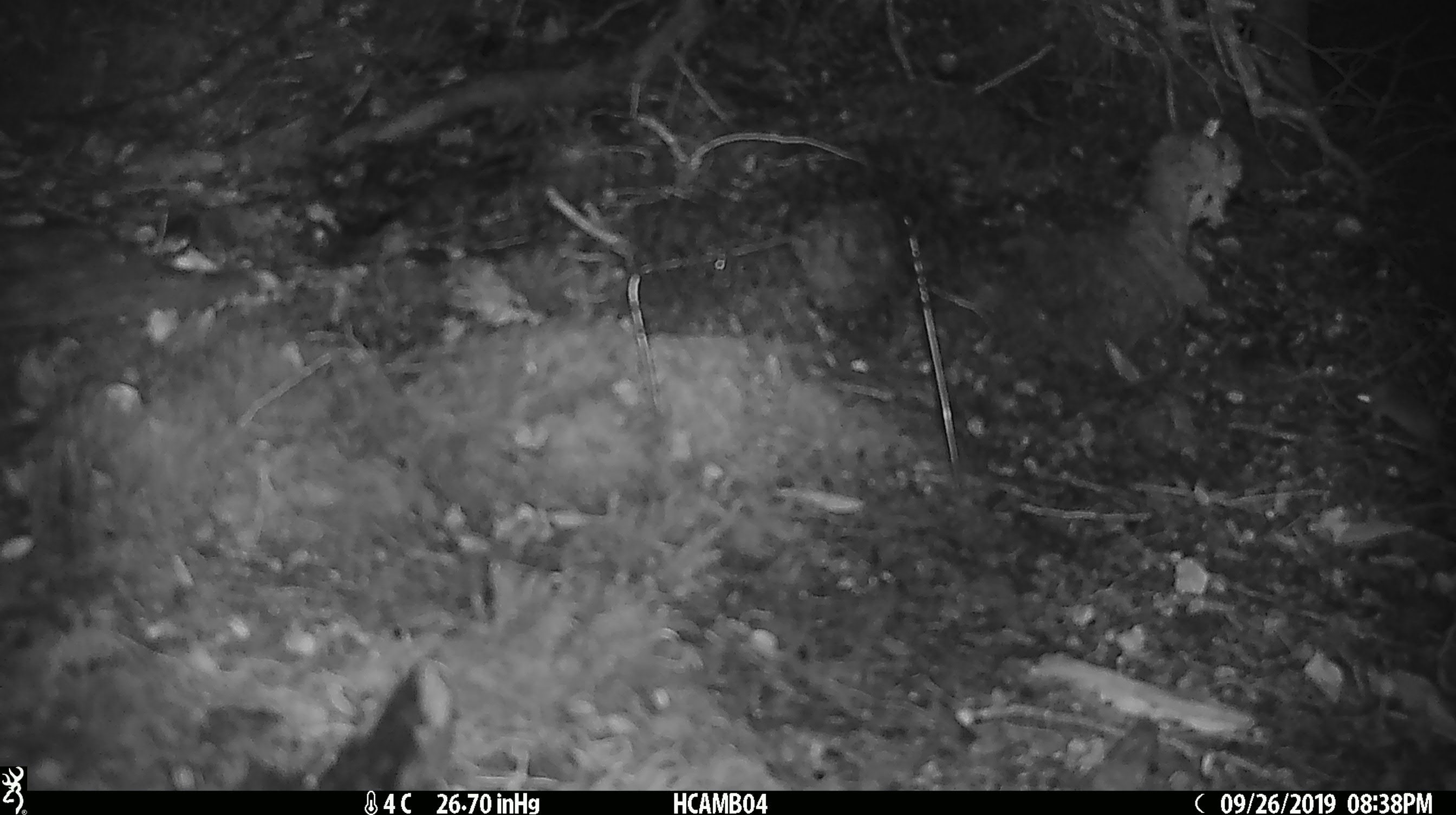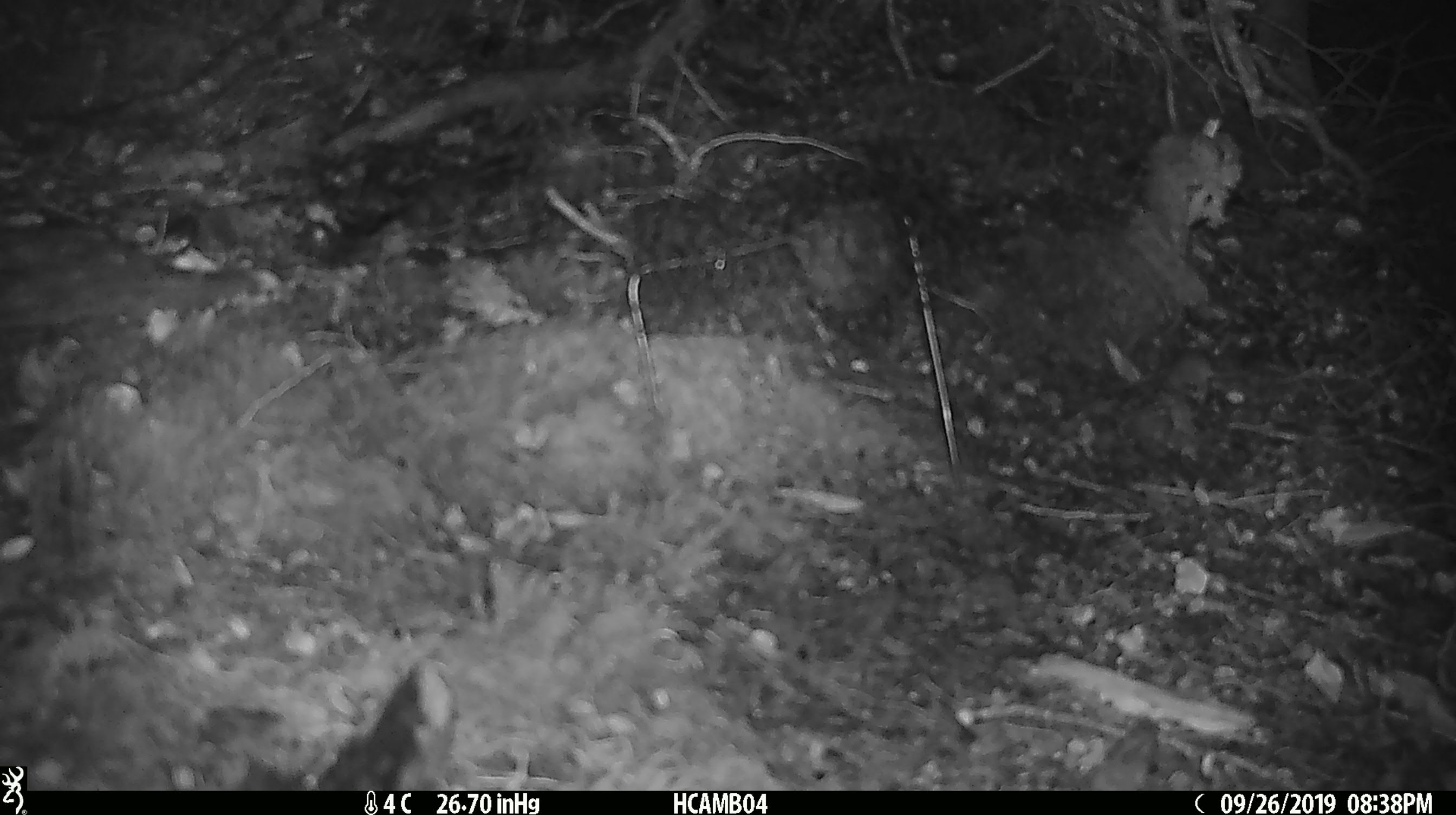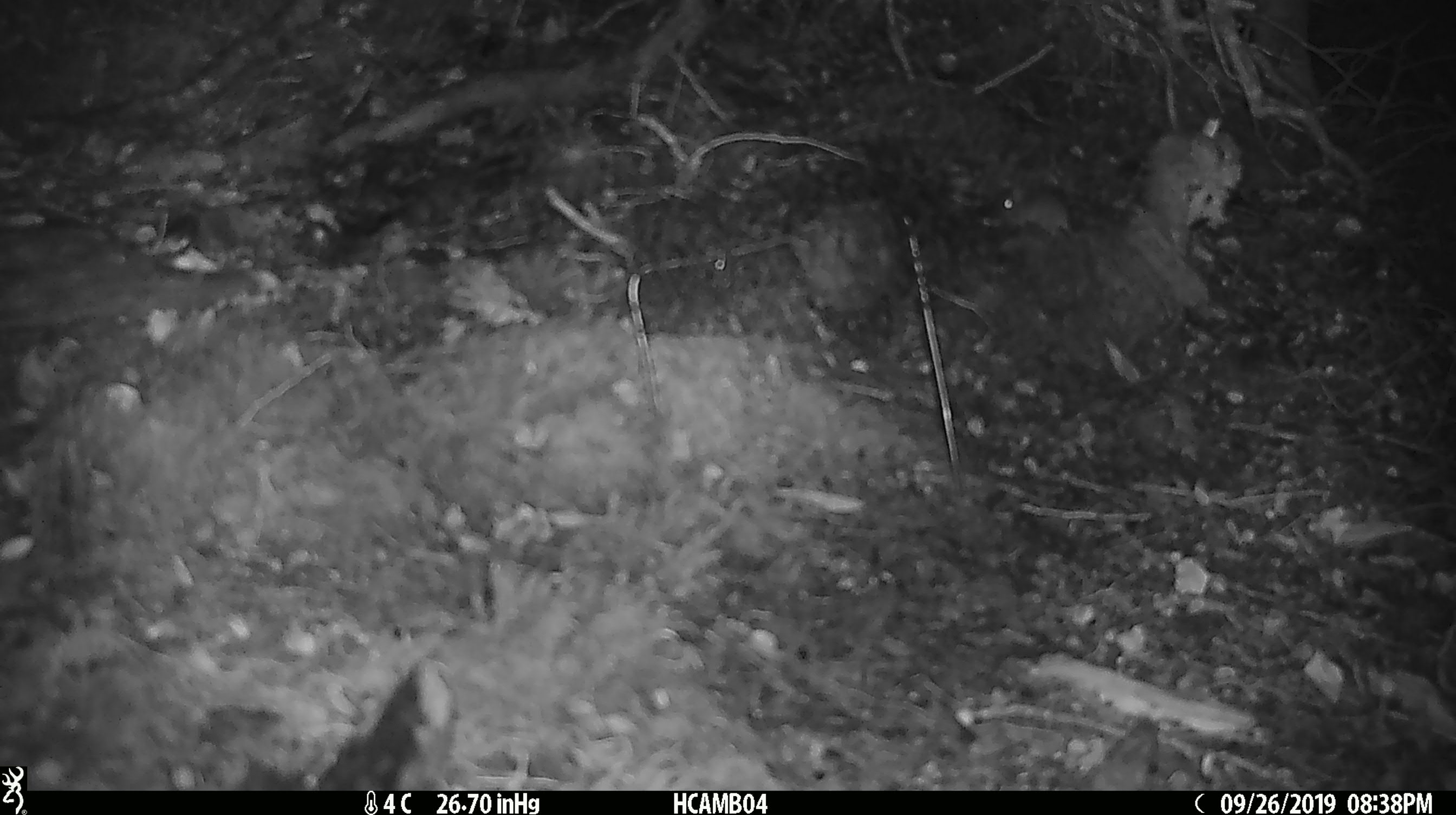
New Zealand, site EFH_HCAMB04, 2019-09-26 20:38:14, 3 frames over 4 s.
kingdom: Animalia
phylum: Chordata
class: Mammalia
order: Rodentia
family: Muridae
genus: Mus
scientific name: Mus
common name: mouse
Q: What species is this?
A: Mouse (Mus).